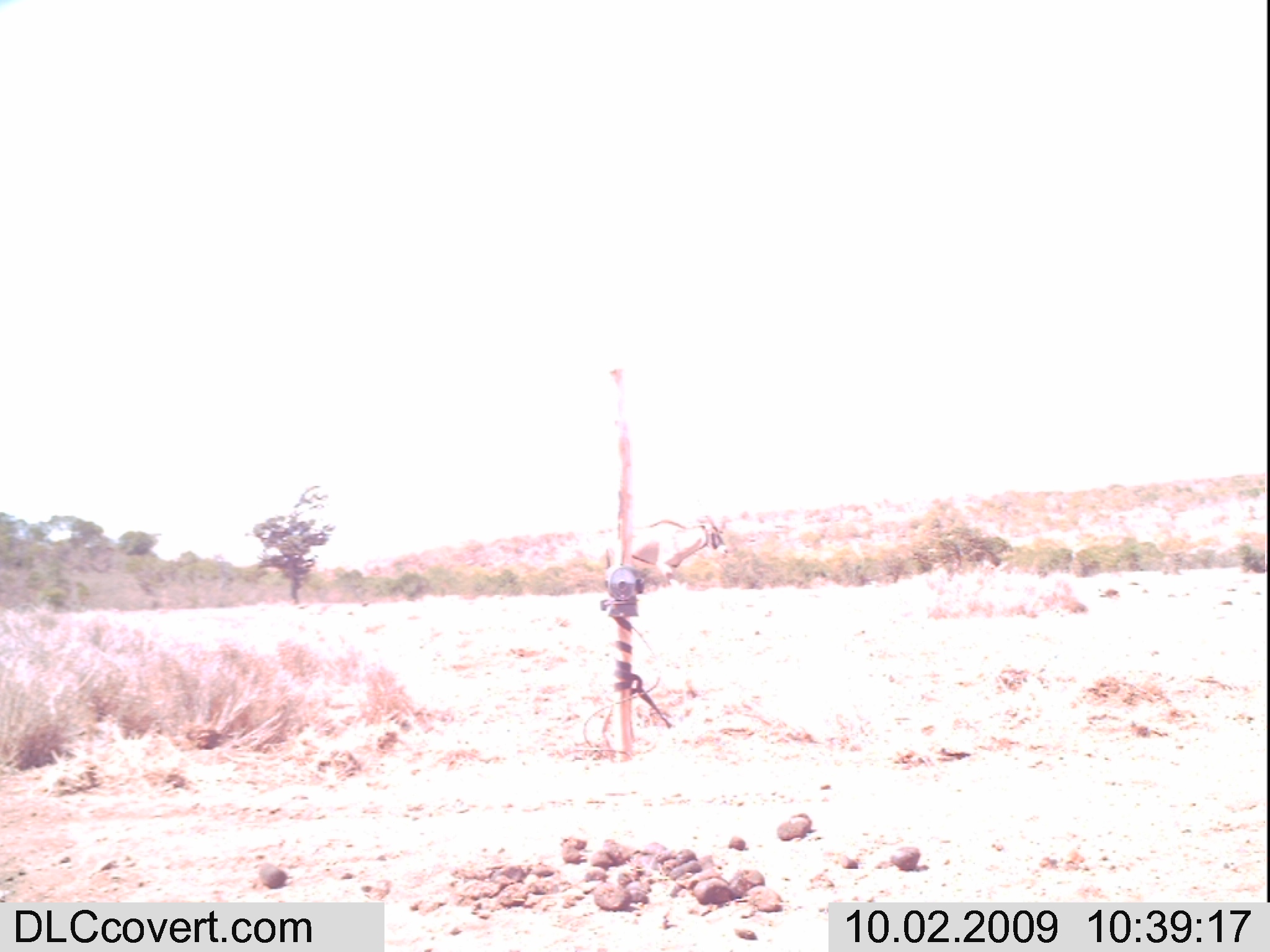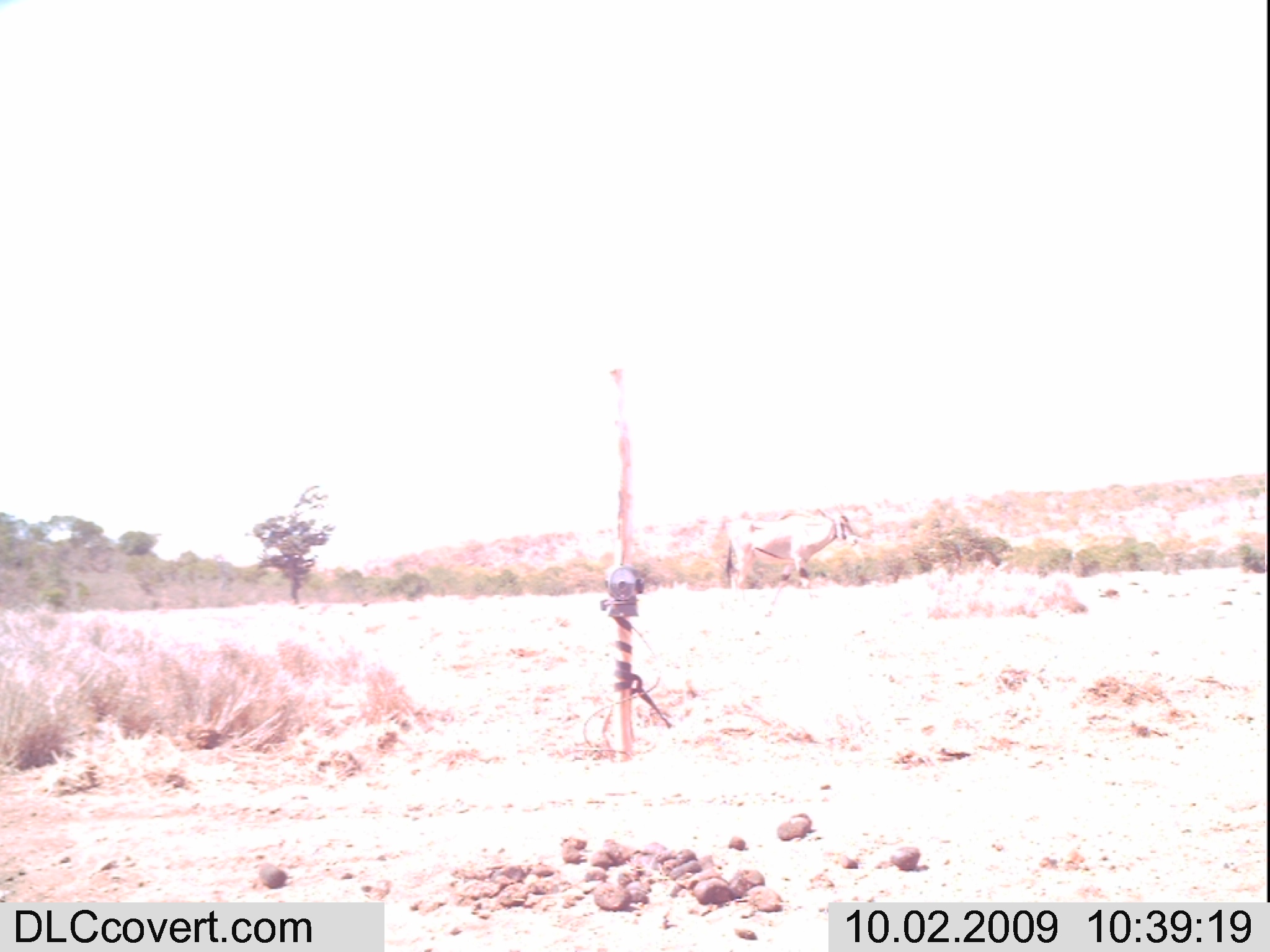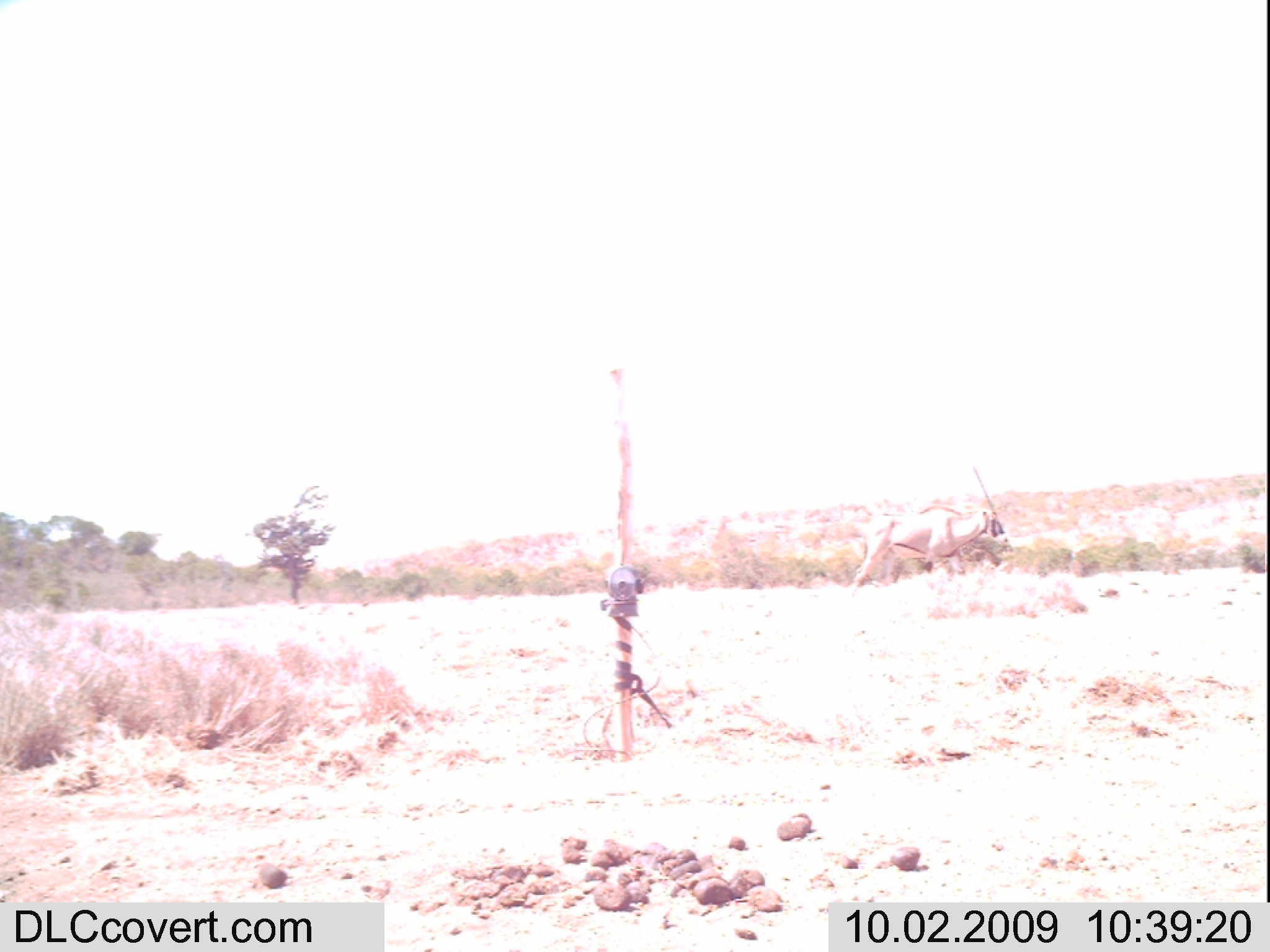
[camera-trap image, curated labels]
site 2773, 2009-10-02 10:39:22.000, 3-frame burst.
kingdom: Animalia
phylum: Chordata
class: Mammalia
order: Artiodactyla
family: Bovidae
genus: Oryx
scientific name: Oryx beisa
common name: east african oryx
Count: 1.